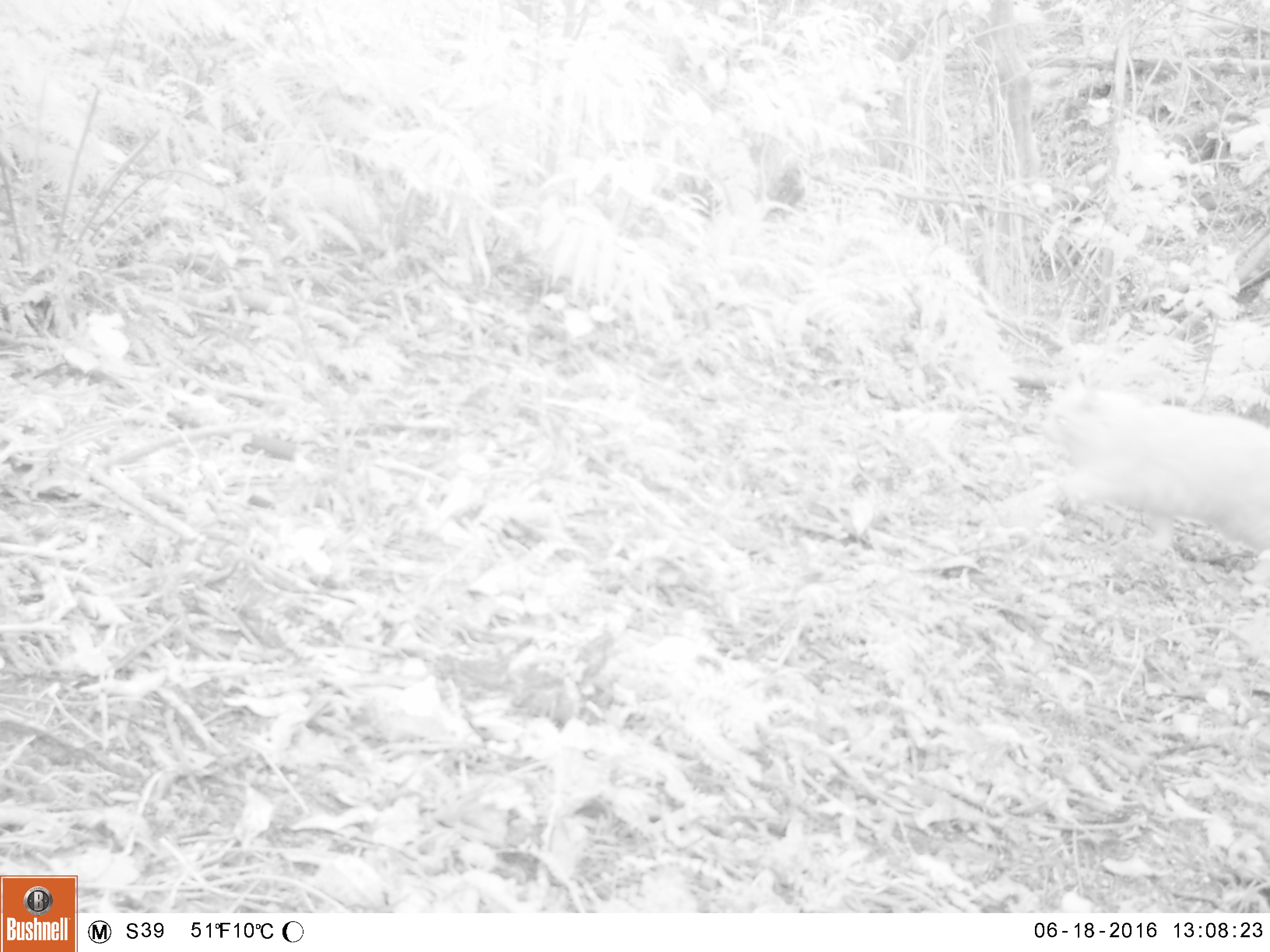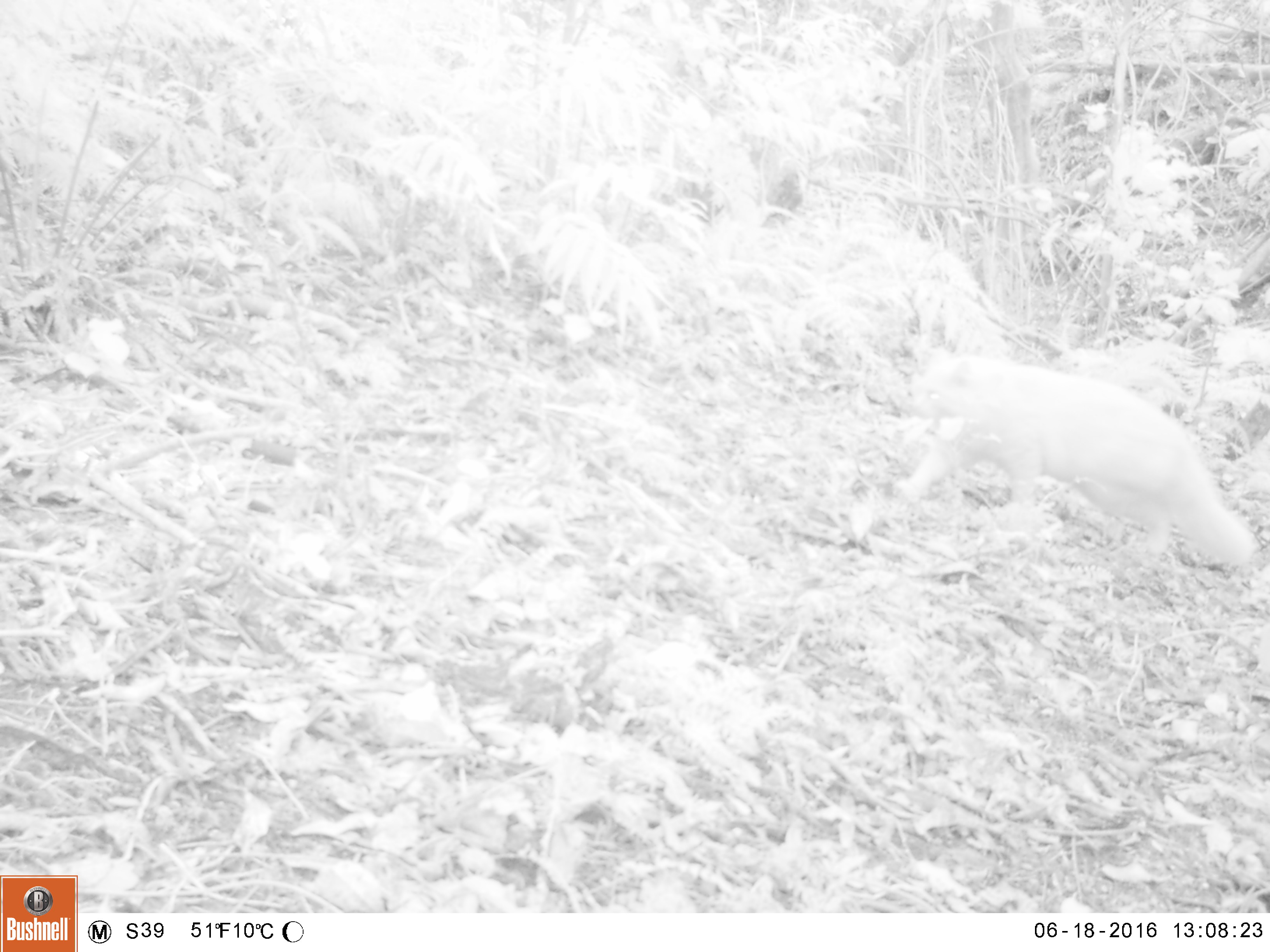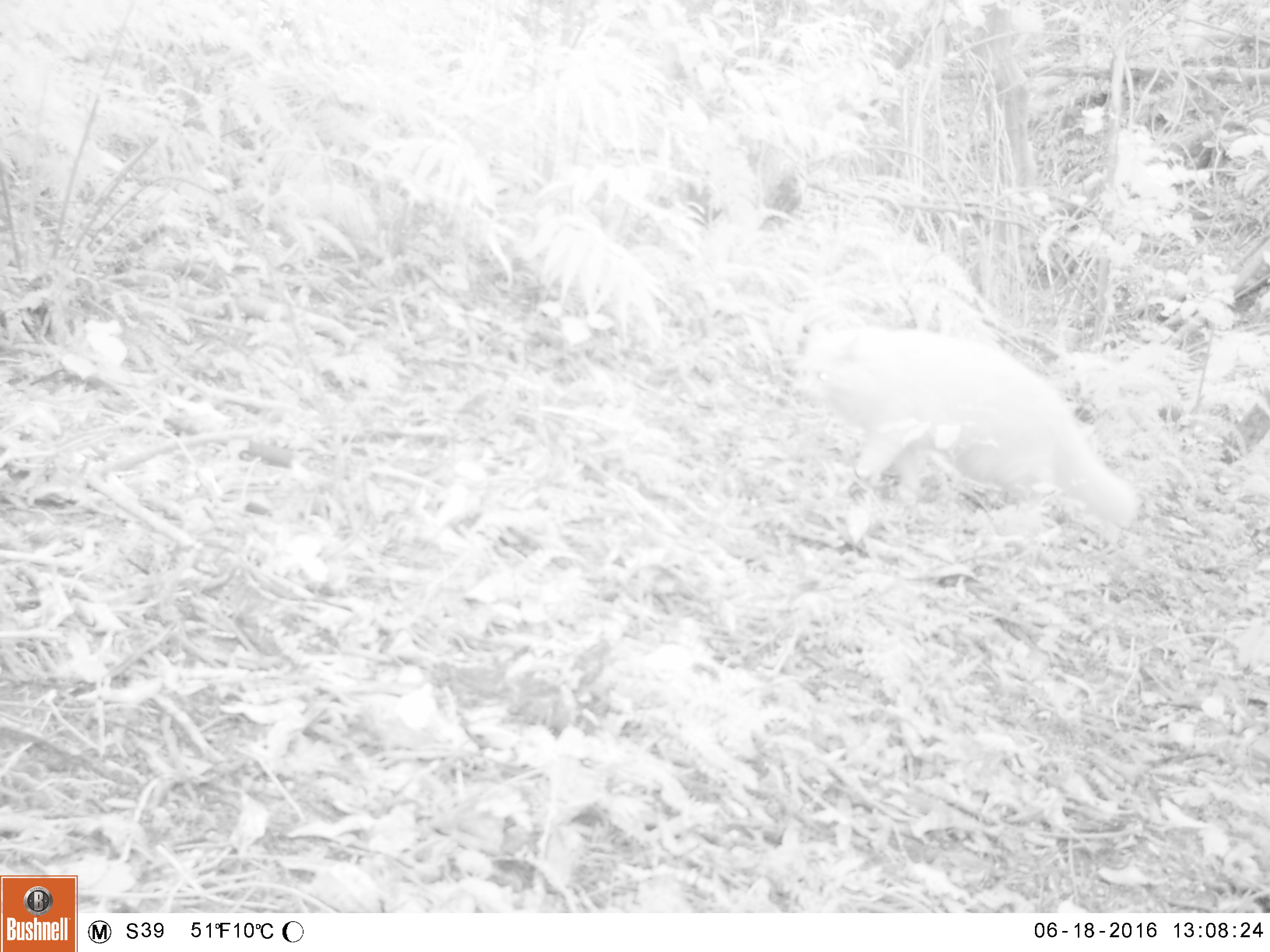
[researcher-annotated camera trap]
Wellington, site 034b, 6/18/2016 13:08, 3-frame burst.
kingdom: Animalia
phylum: Chordata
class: Mammalia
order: Carnivora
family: Felidae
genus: Felis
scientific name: Felis catus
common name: cat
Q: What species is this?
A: Cat (Felis catus).